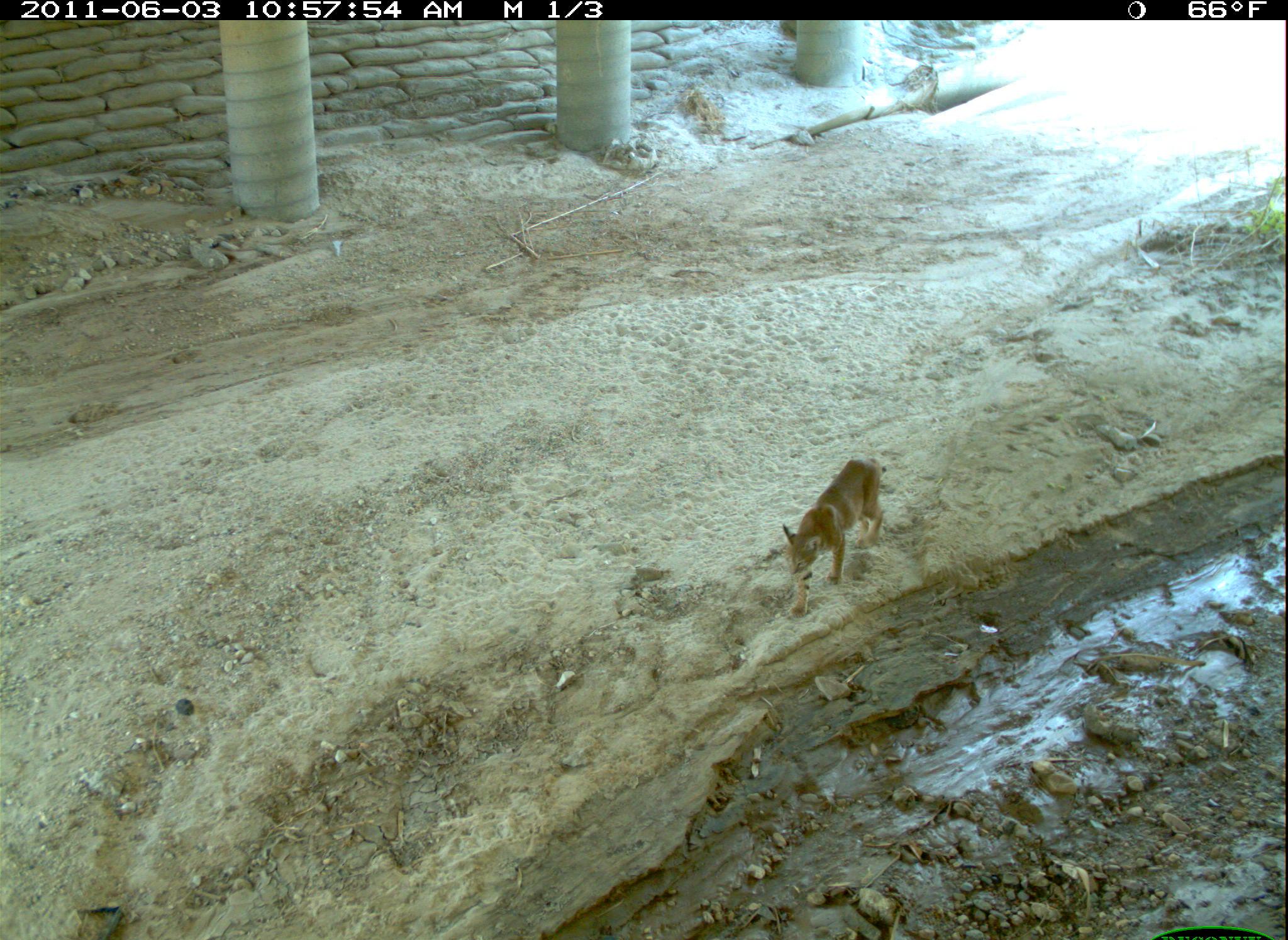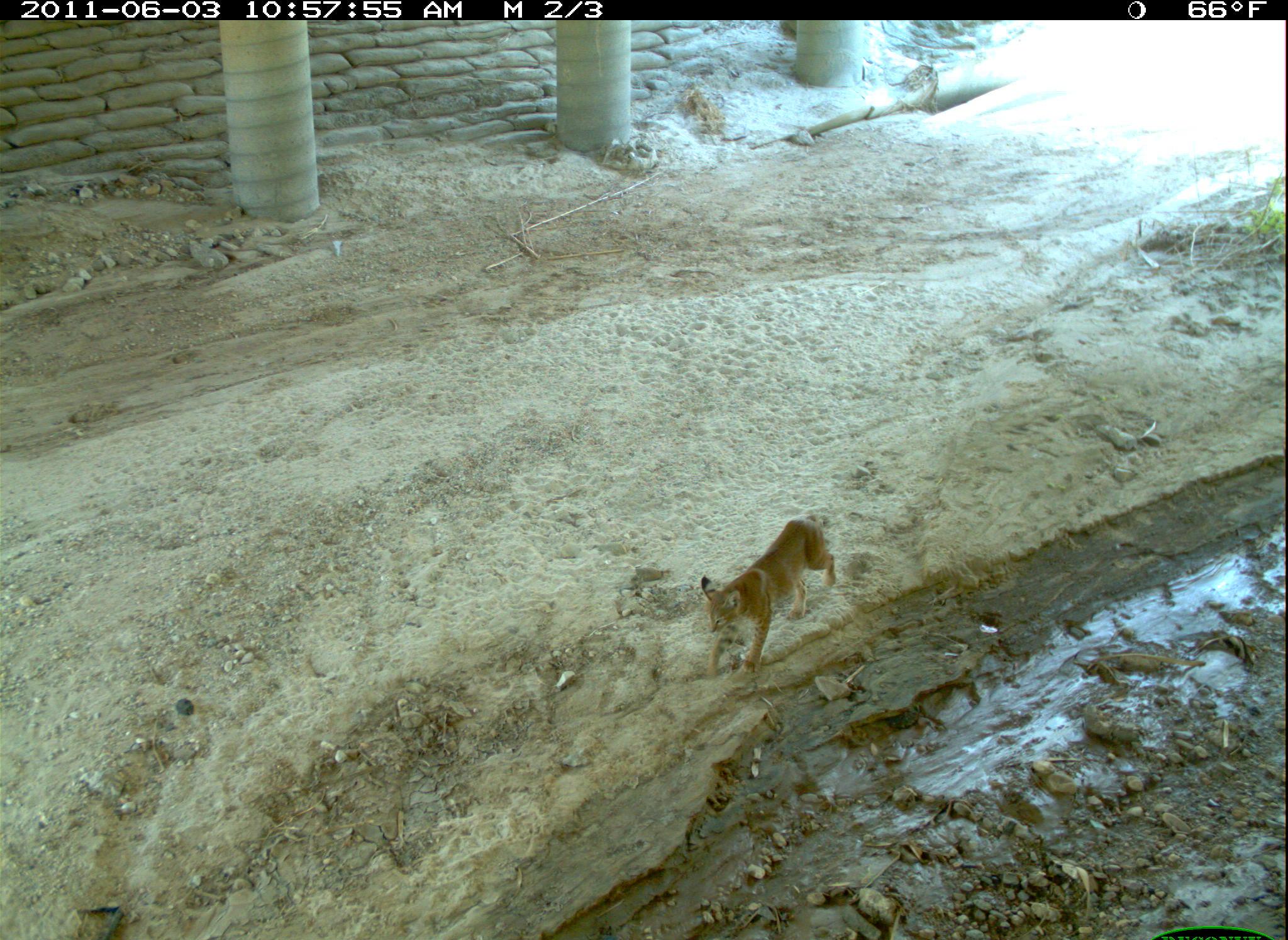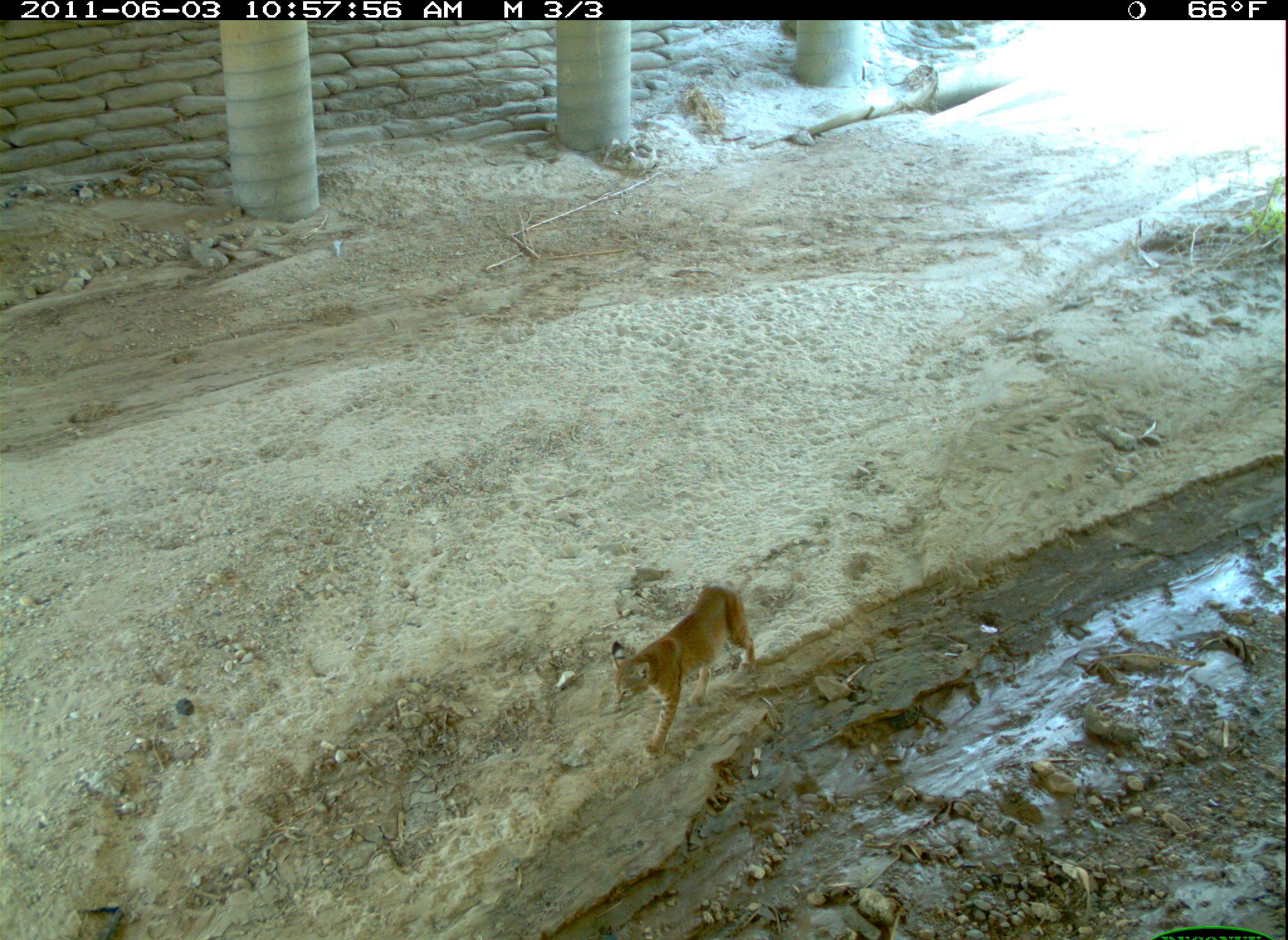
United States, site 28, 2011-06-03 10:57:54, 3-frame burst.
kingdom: Animalia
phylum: Chordata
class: Mammalia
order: Carnivora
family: Felidae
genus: Lynx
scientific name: Lynx rufus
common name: bobcat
Bobcat (Lynx rufus).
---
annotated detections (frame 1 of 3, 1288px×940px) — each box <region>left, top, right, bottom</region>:
bobcat: <region>774, 451, 898, 627</region>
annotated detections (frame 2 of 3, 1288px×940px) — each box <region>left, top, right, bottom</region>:
bobcat: <region>694, 504, 847, 686</region>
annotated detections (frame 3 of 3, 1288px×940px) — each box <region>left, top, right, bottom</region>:
bobcat: <region>592, 570, 774, 754</region>